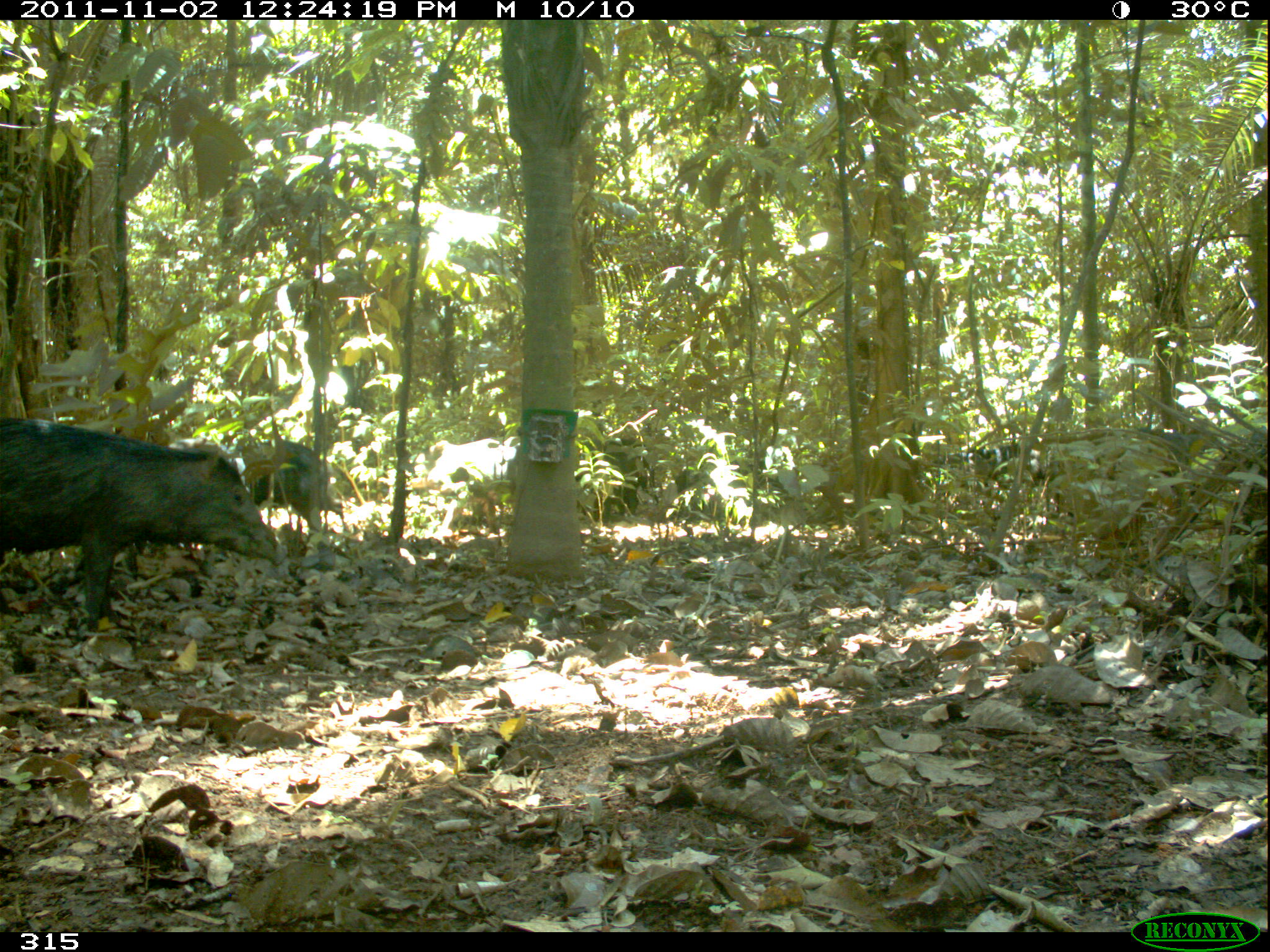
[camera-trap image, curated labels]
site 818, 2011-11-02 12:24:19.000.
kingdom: Animalia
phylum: Chordata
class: Mammalia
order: Artiodactyla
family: Tayassuidae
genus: Tayassu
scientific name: Tayassu pecari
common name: white-lipped peccary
Tayassu pecari (white-lipped peccary).